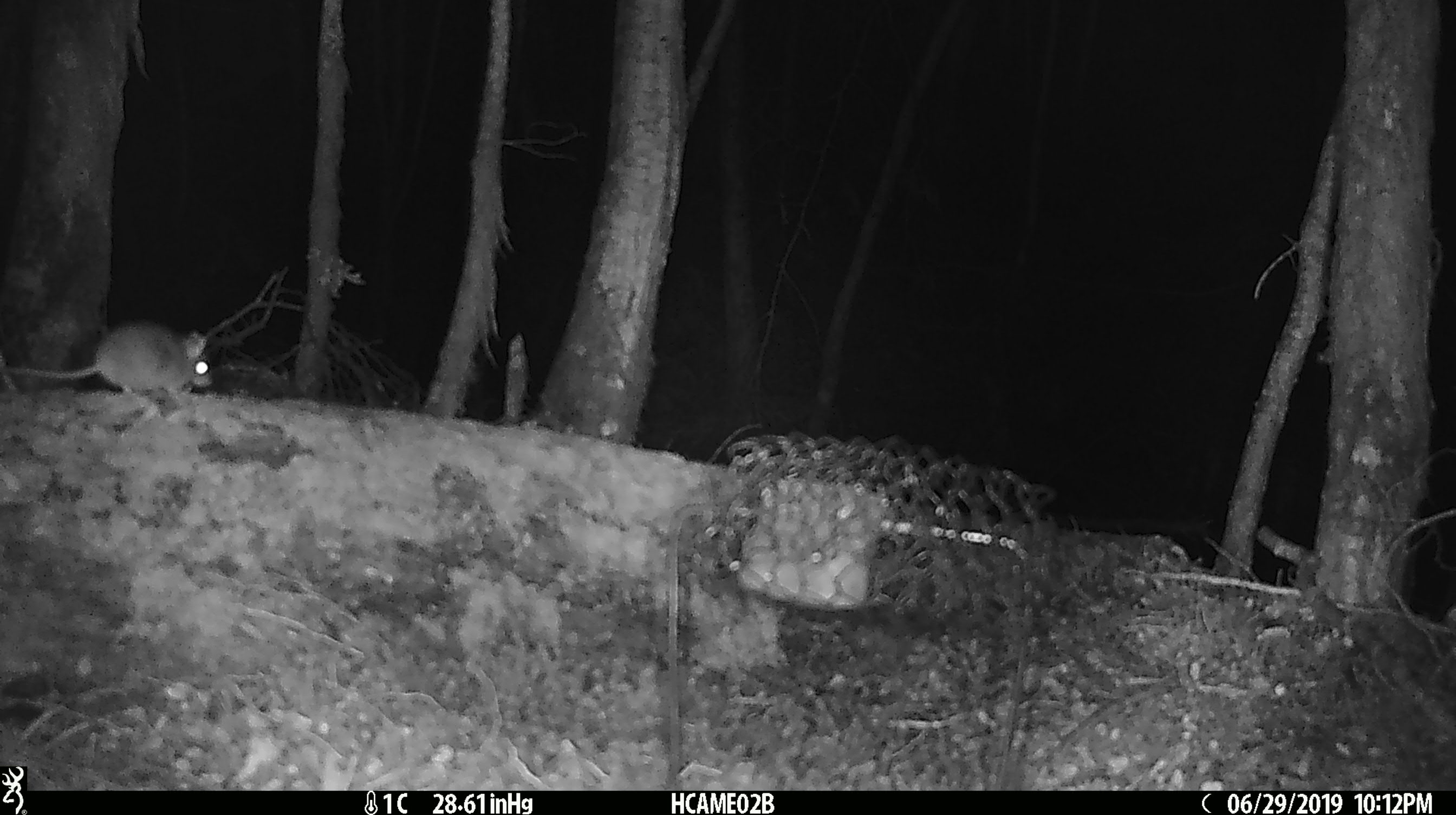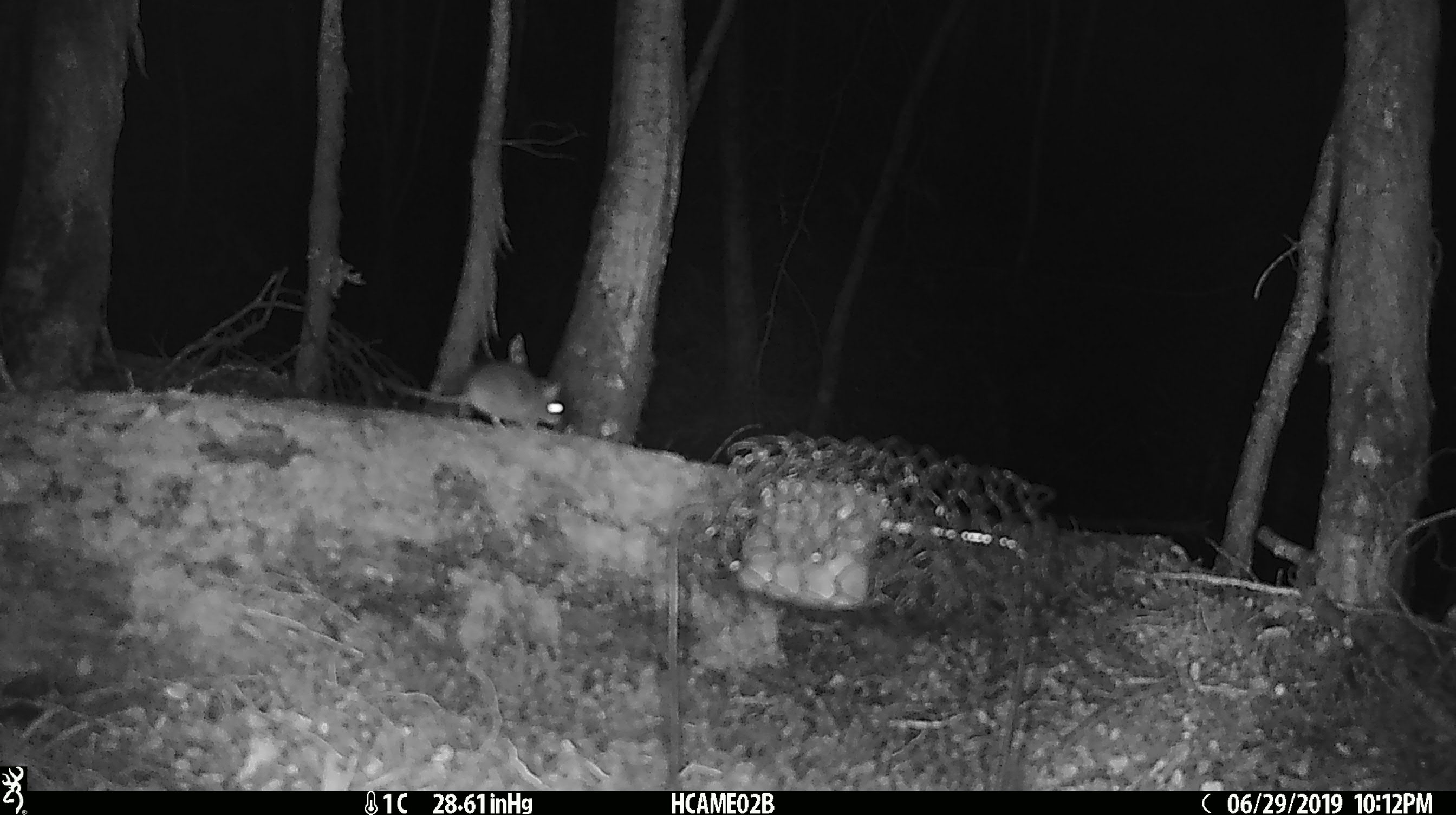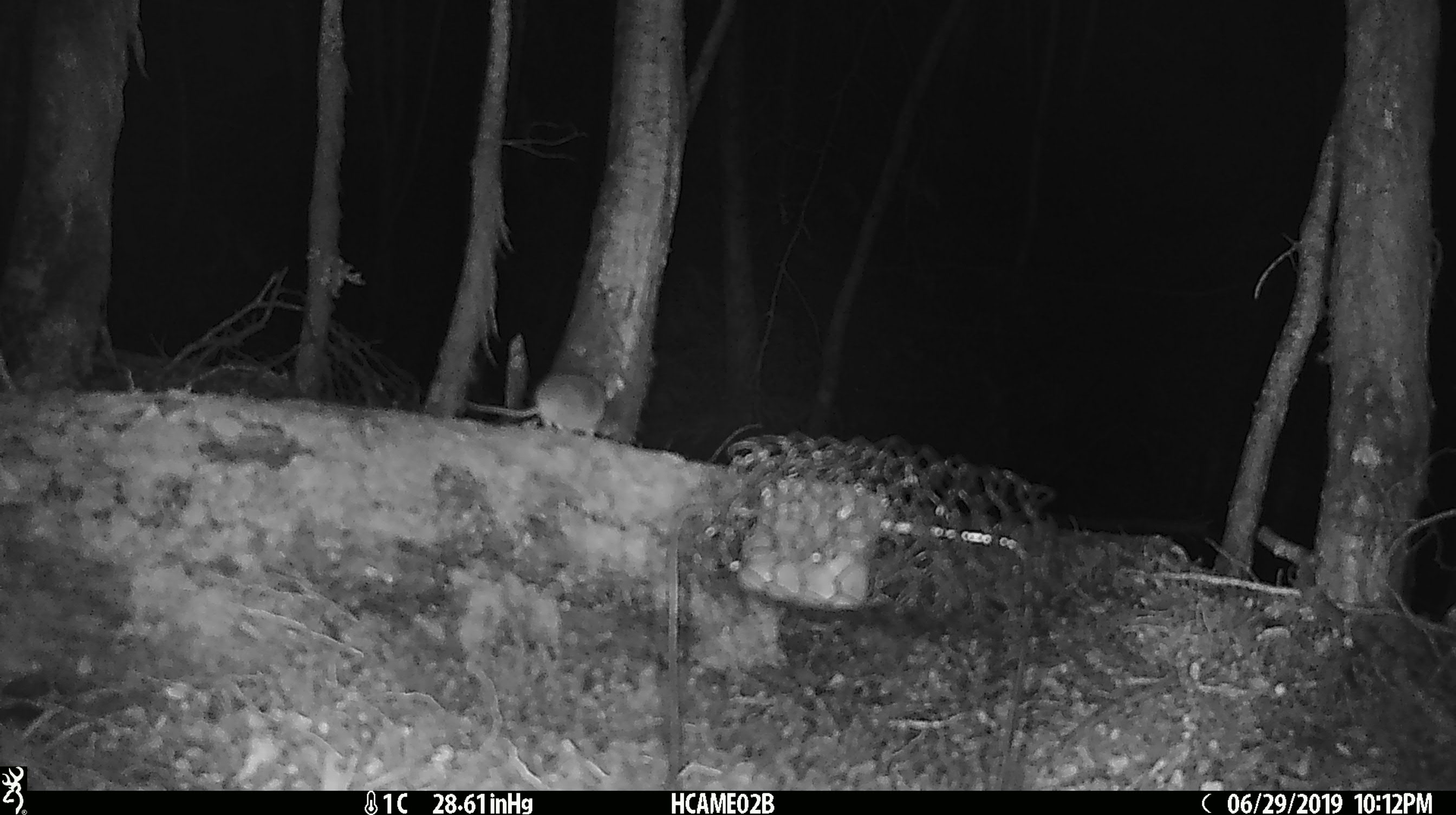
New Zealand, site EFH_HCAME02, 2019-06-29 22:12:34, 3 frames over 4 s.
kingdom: Animalia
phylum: Chordata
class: Mammalia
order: Rodentia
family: Muridae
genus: Mus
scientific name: Mus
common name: mouse